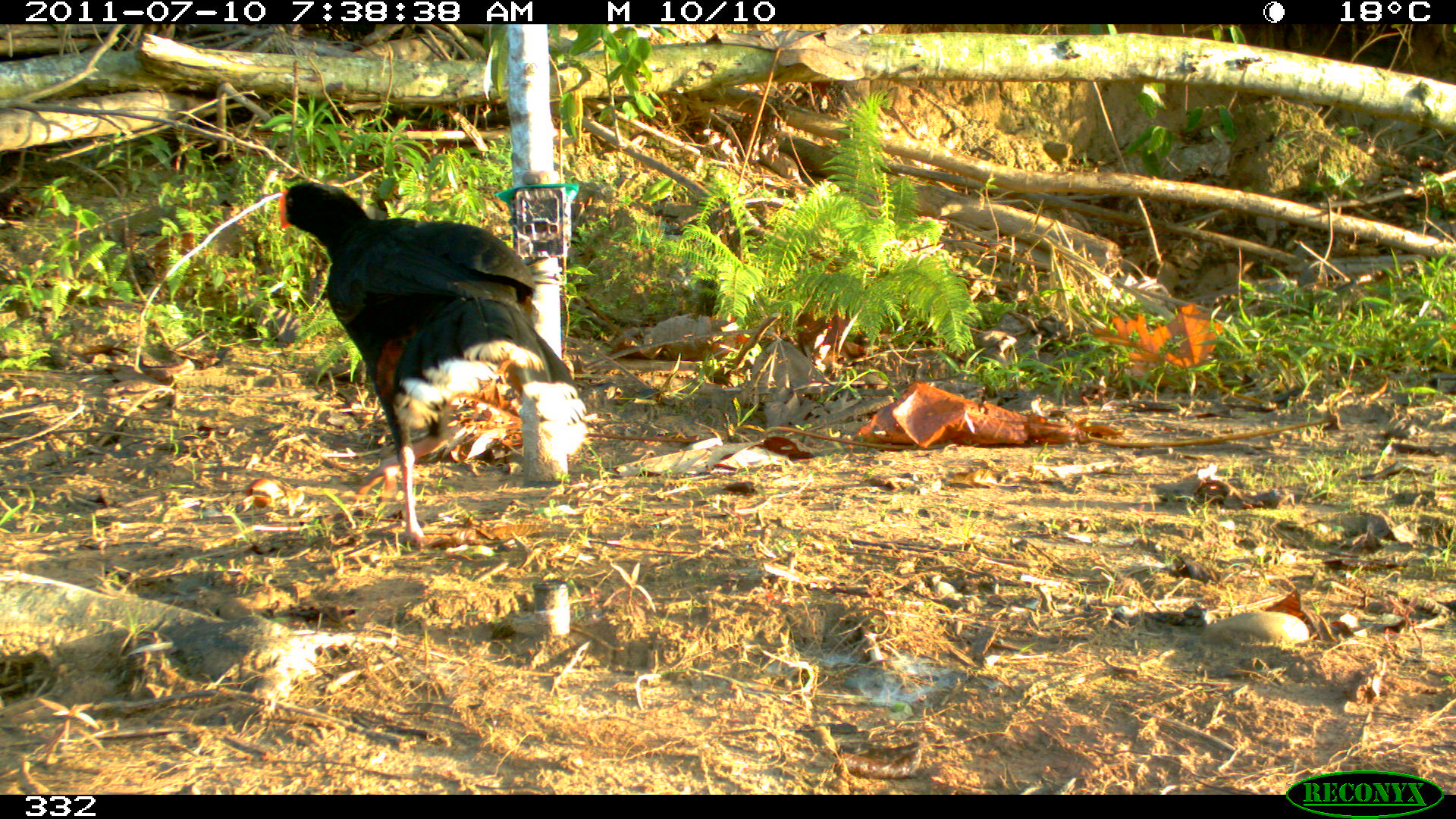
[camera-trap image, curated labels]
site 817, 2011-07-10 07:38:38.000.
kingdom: Animalia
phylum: Chordata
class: Aves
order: Galliformes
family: Cracidae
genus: Mitu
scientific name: Mitu tuberosum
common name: razor-billed curassow